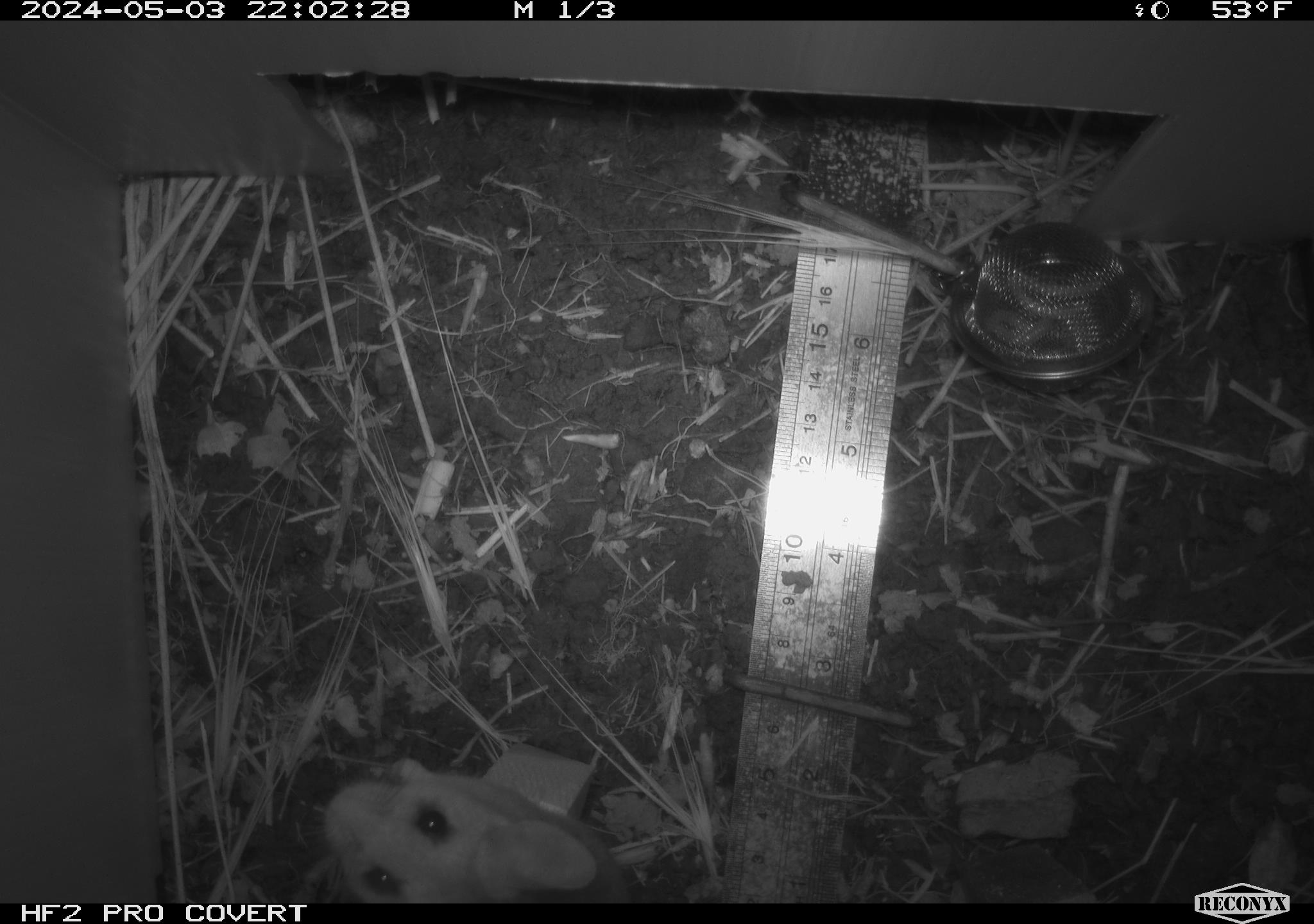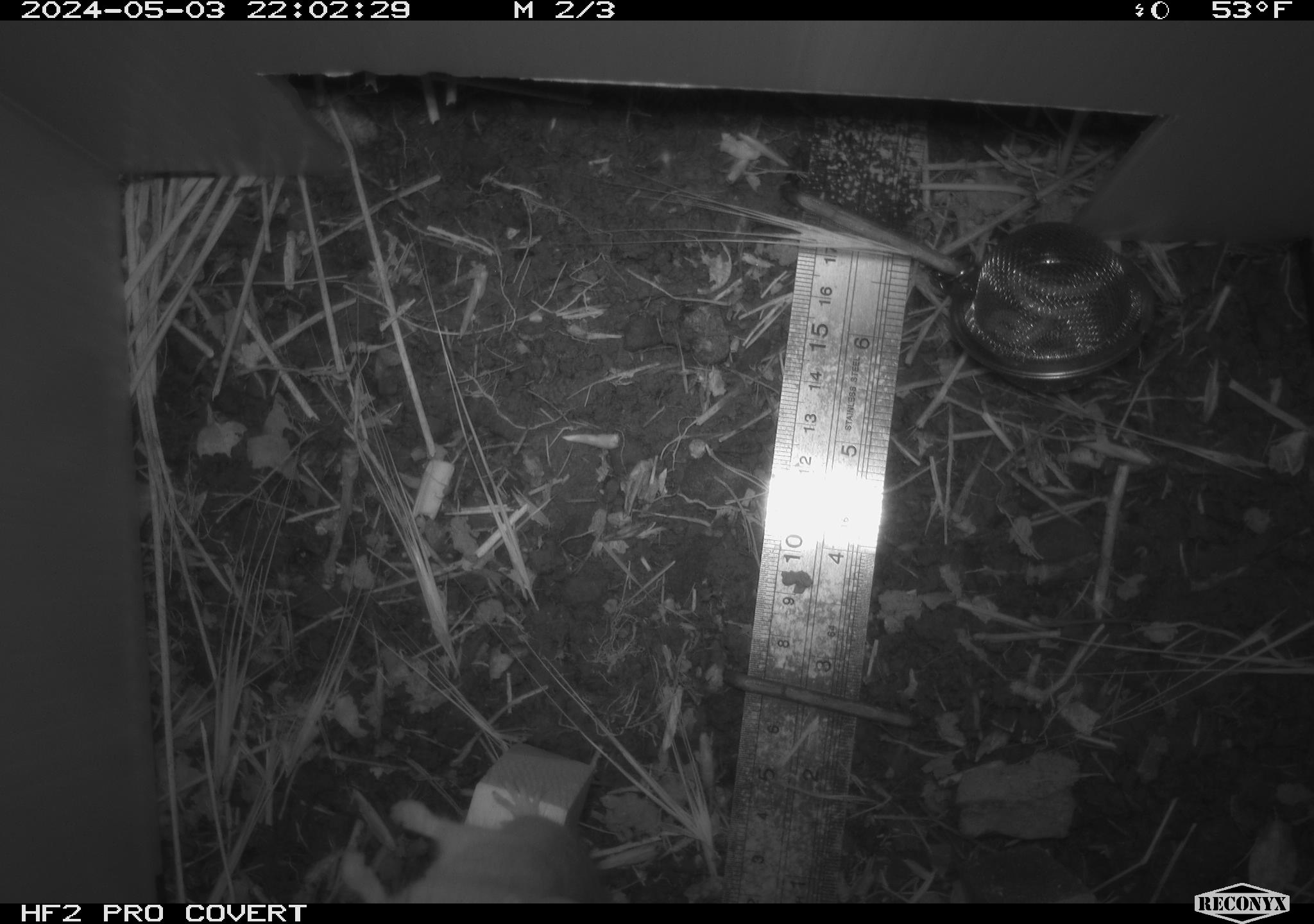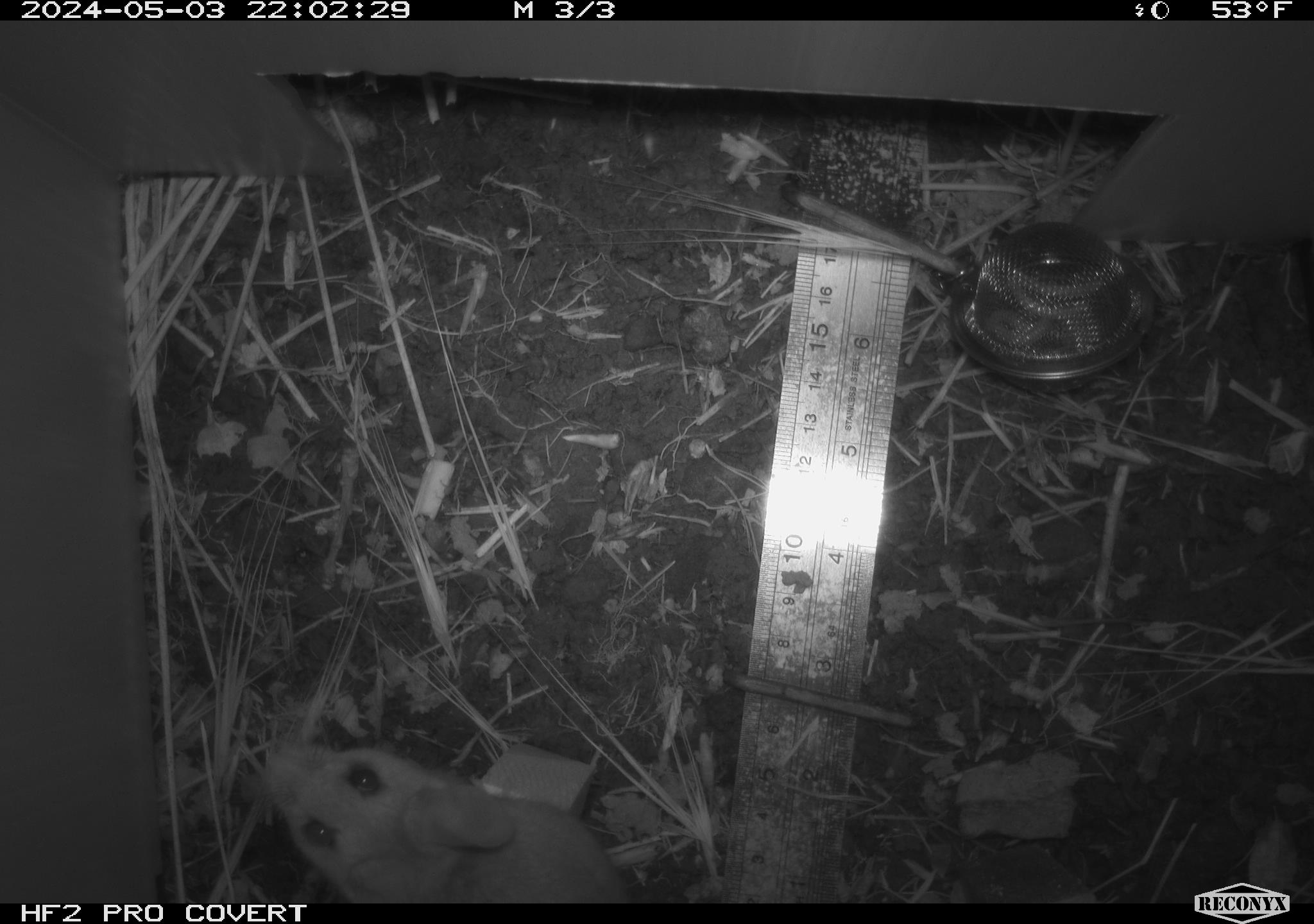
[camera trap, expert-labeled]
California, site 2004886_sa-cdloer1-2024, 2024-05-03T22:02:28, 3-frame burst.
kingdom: Animalia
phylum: Chordata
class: Mammalia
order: Rodentia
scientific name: Rodentia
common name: mouse species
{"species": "mouse species (Rodentia)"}